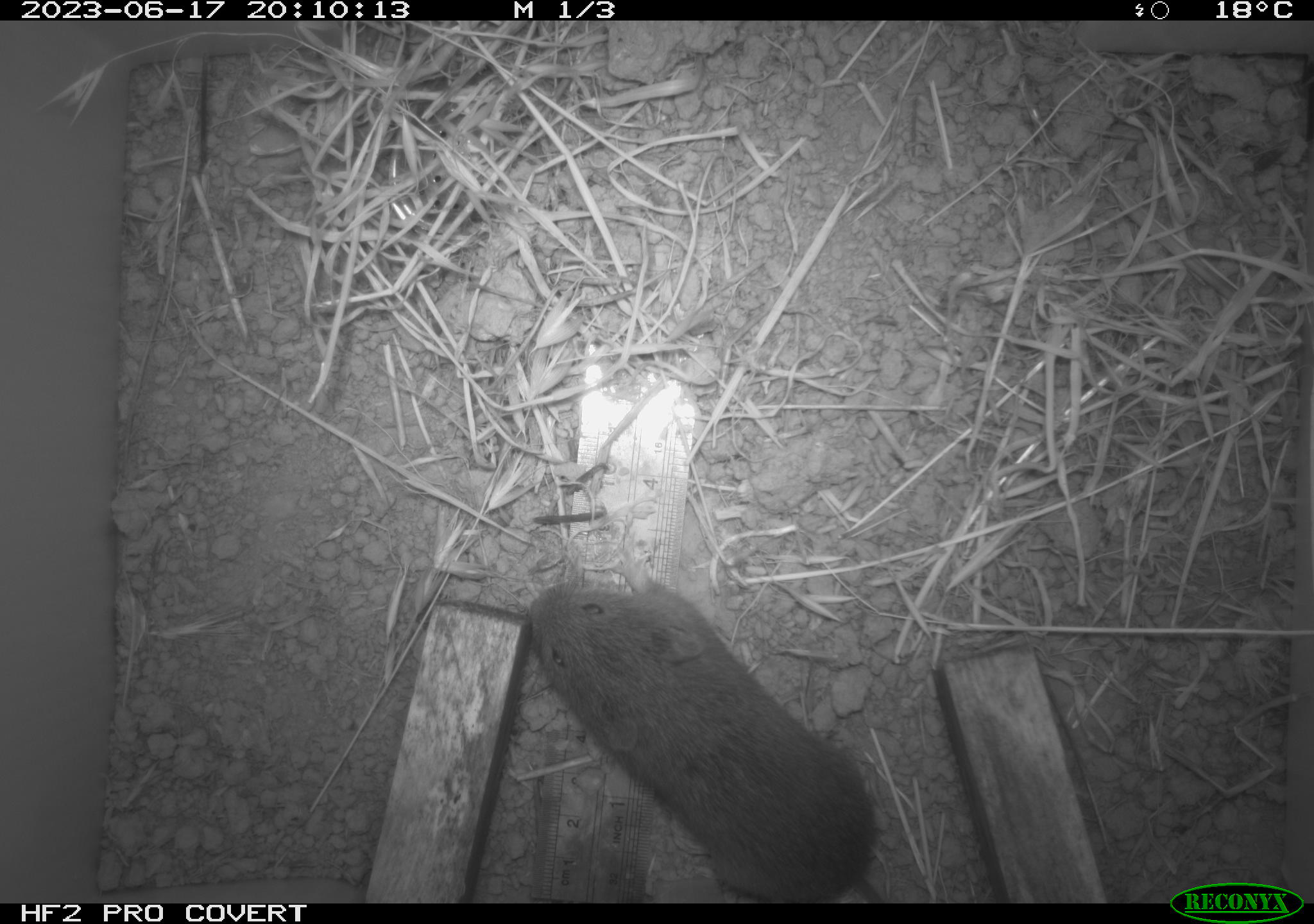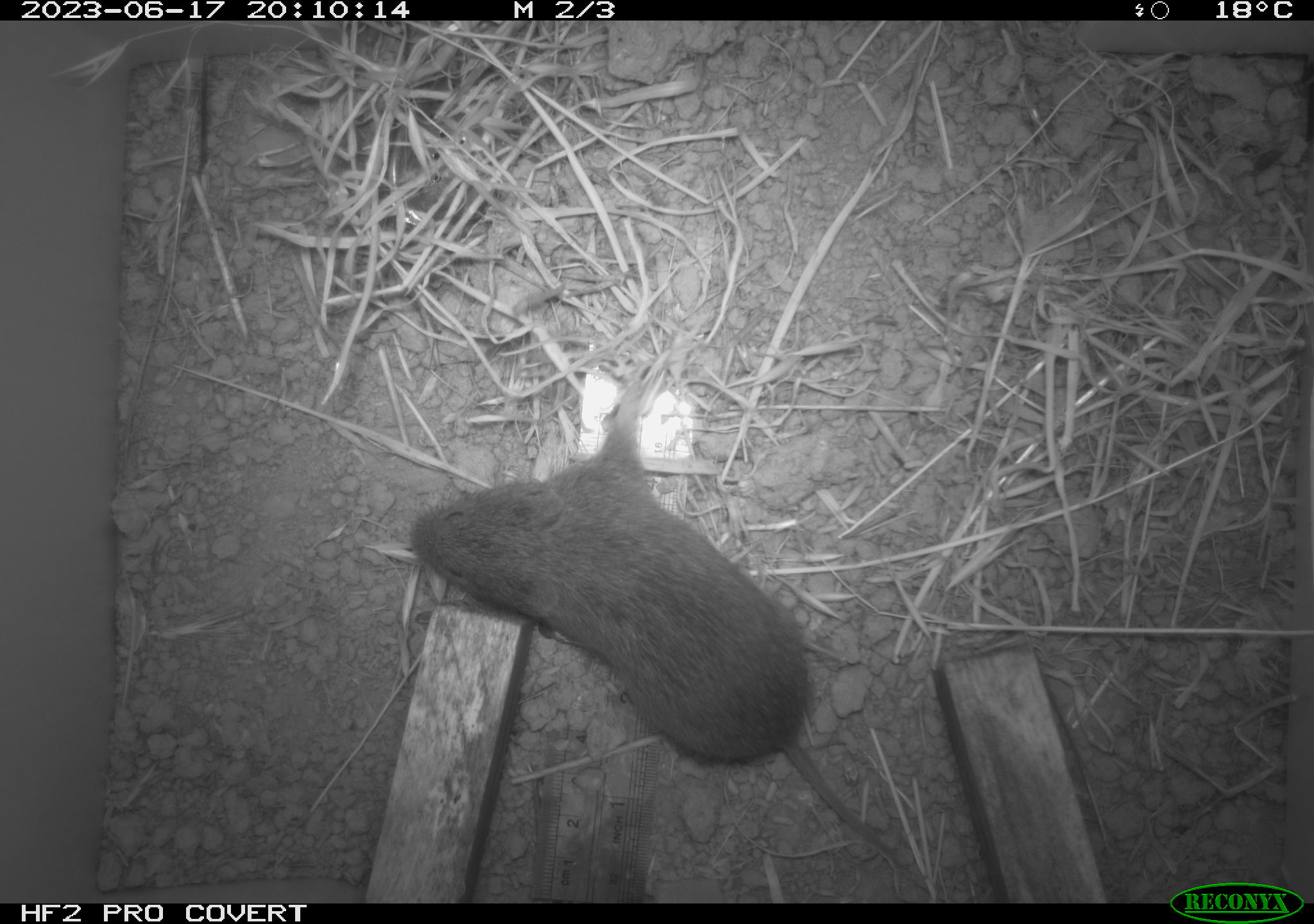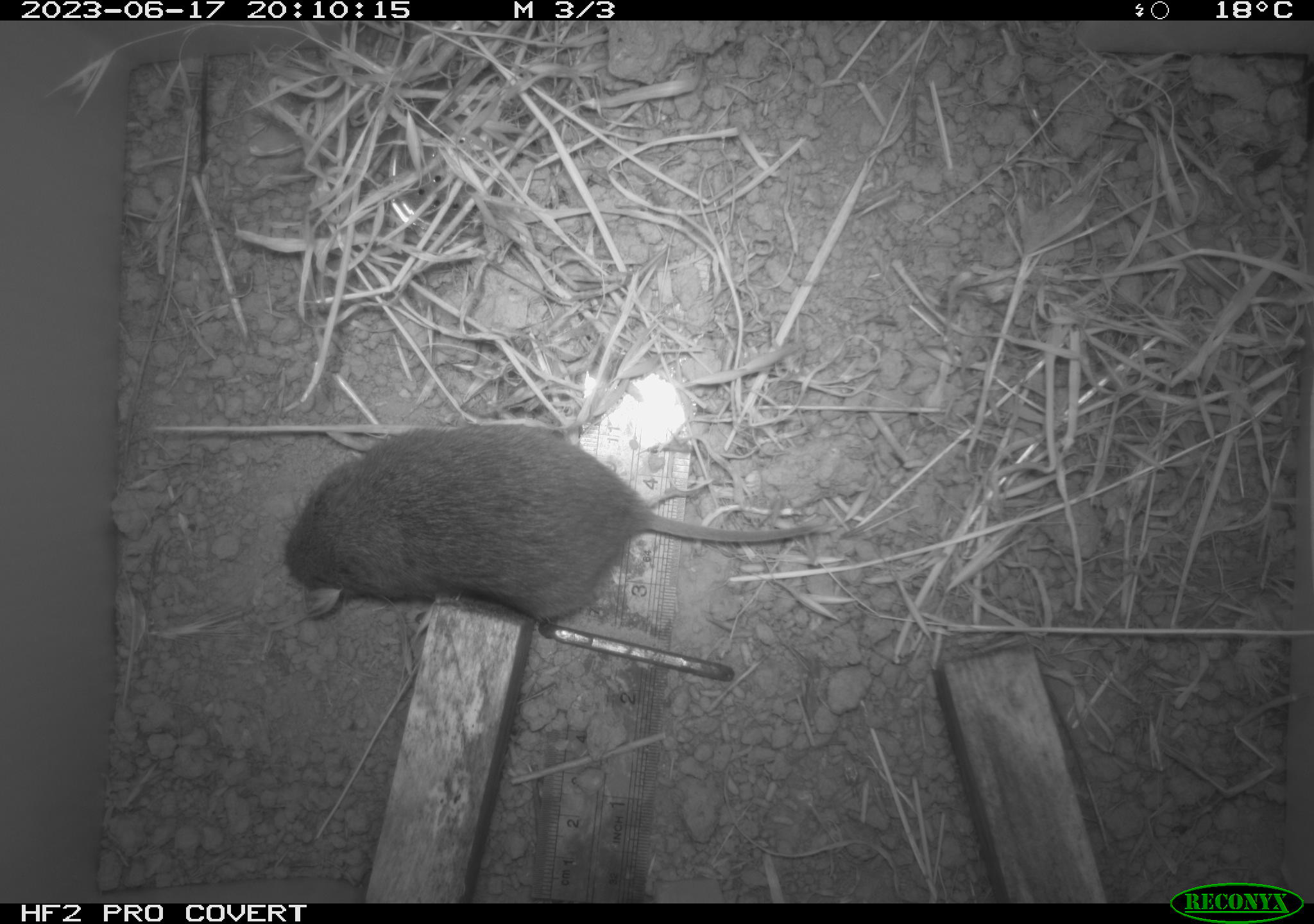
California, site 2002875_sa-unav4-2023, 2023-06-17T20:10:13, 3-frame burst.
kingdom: Animalia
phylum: Chordata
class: Mammalia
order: Rodentia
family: Cricetidae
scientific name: Arvicolinae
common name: voles, lemmings, and muskrats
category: arvicolinae subfamily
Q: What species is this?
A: Arvicolinae subfamily (voles, lemmings, and muskrats) (Arvicolinae).